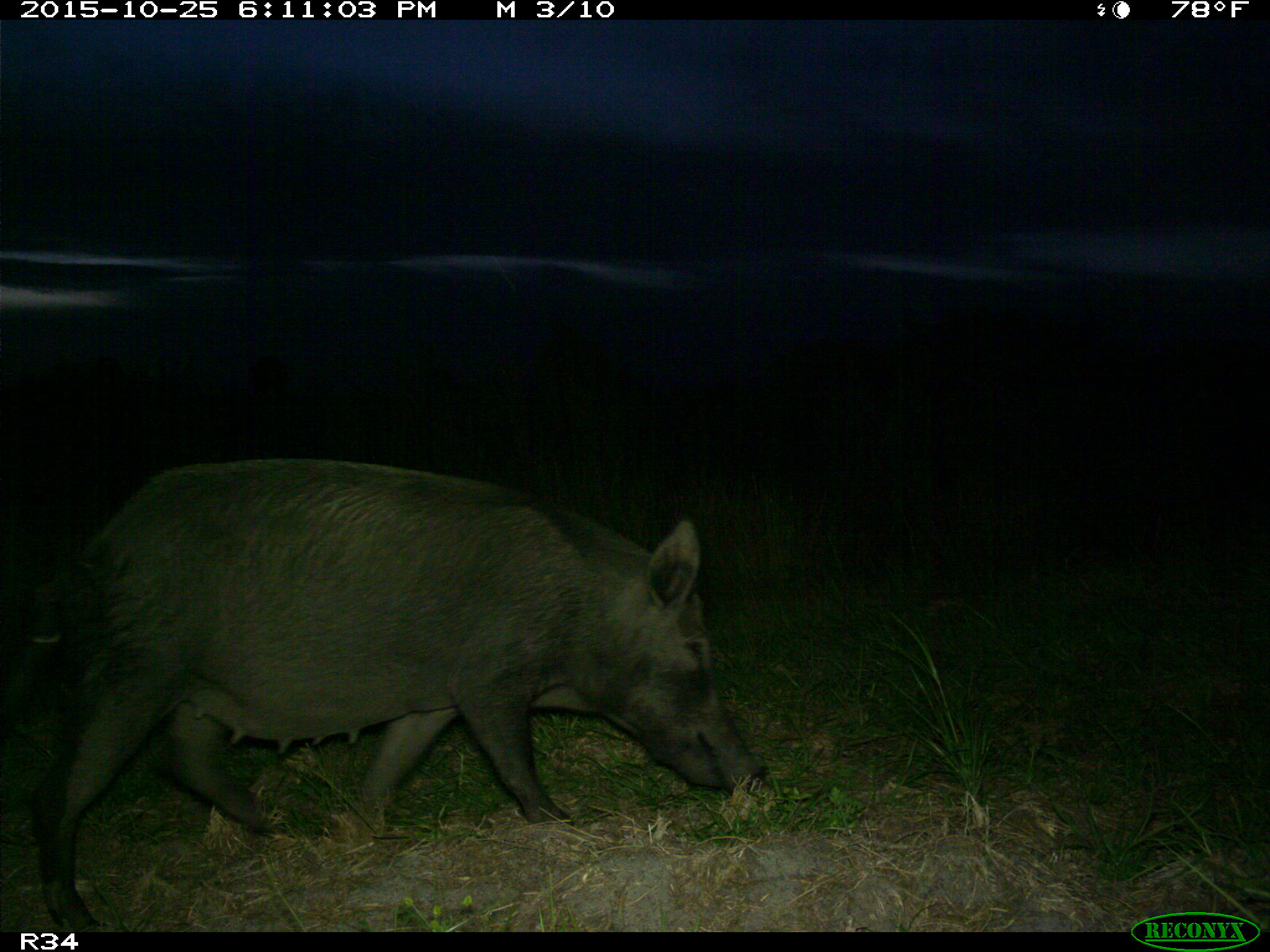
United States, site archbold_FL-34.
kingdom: Animalia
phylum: Chordata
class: Mammalia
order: Artiodactyla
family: Suidae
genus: Sus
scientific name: Sus scrofa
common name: wild boar